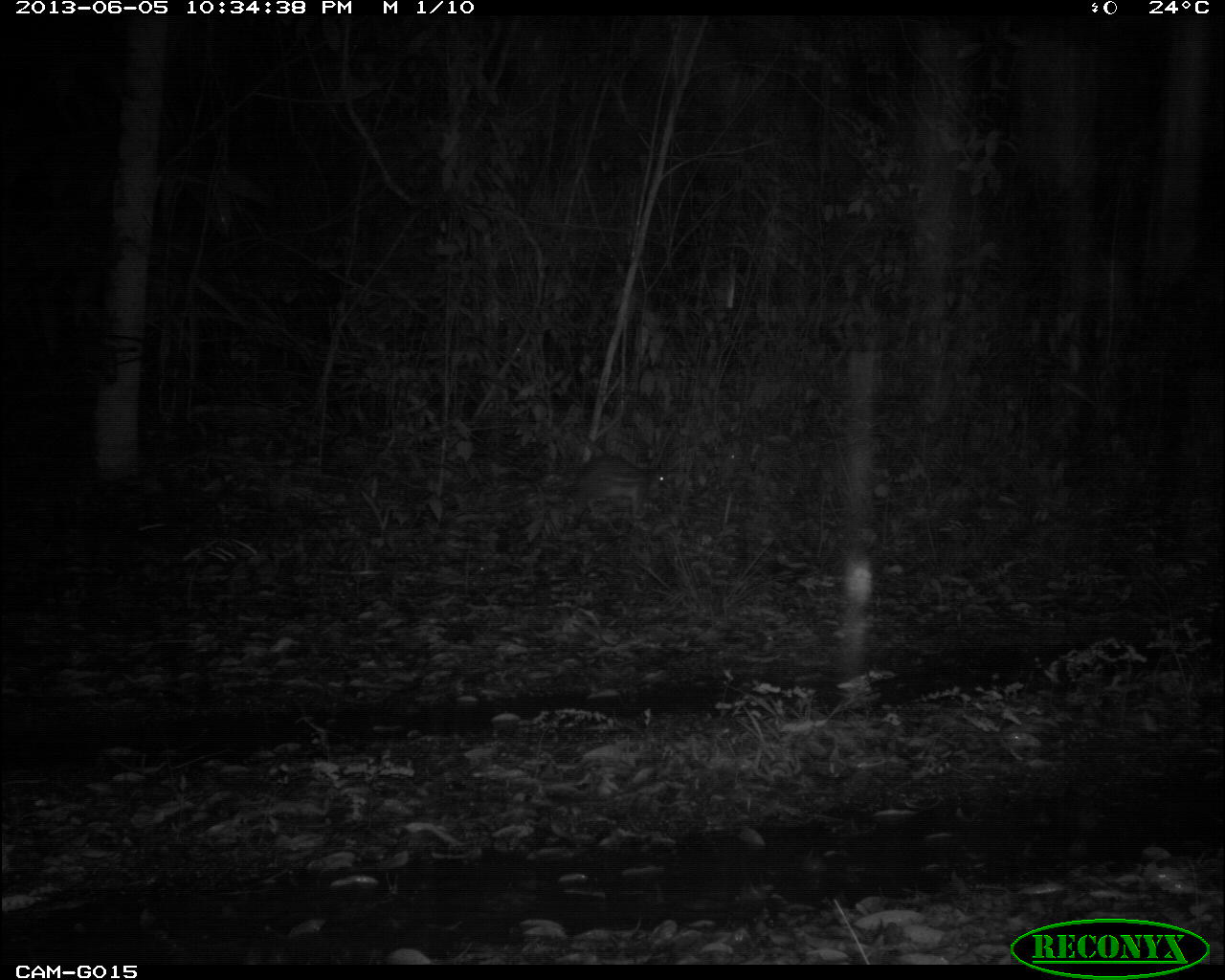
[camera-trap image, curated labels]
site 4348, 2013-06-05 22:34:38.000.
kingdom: Animalia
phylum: Chordata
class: Mammalia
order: Rodentia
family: Cuniculidae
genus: Cuniculus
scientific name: Cuniculus paca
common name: lowland paca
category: agouti paca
Agouti paca (lowland paca) (Cuniculus paca), count 1.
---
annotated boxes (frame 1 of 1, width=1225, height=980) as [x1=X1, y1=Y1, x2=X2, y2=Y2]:
agouti paca: [x1=563, y1=453, x2=666, y2=532]